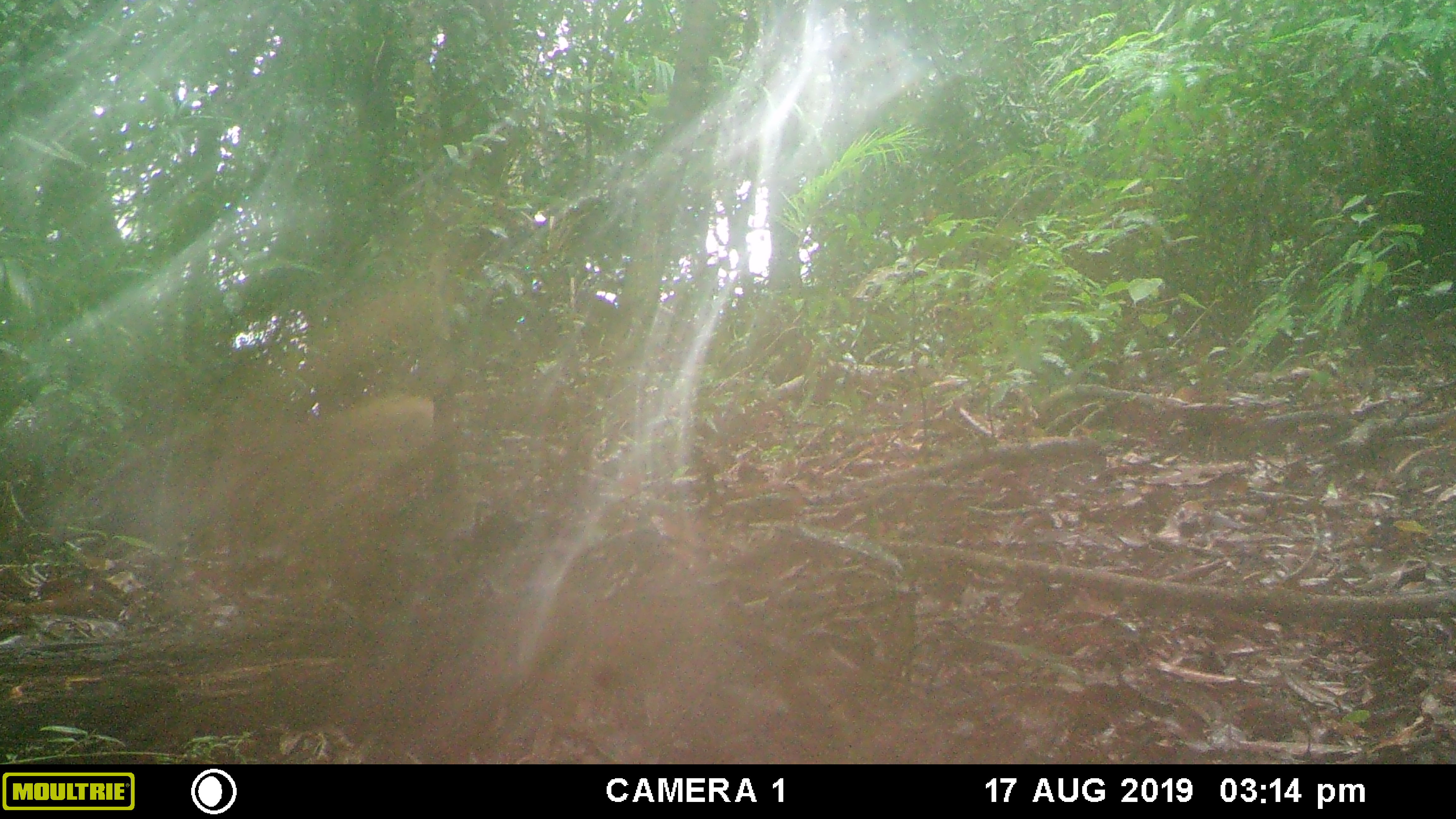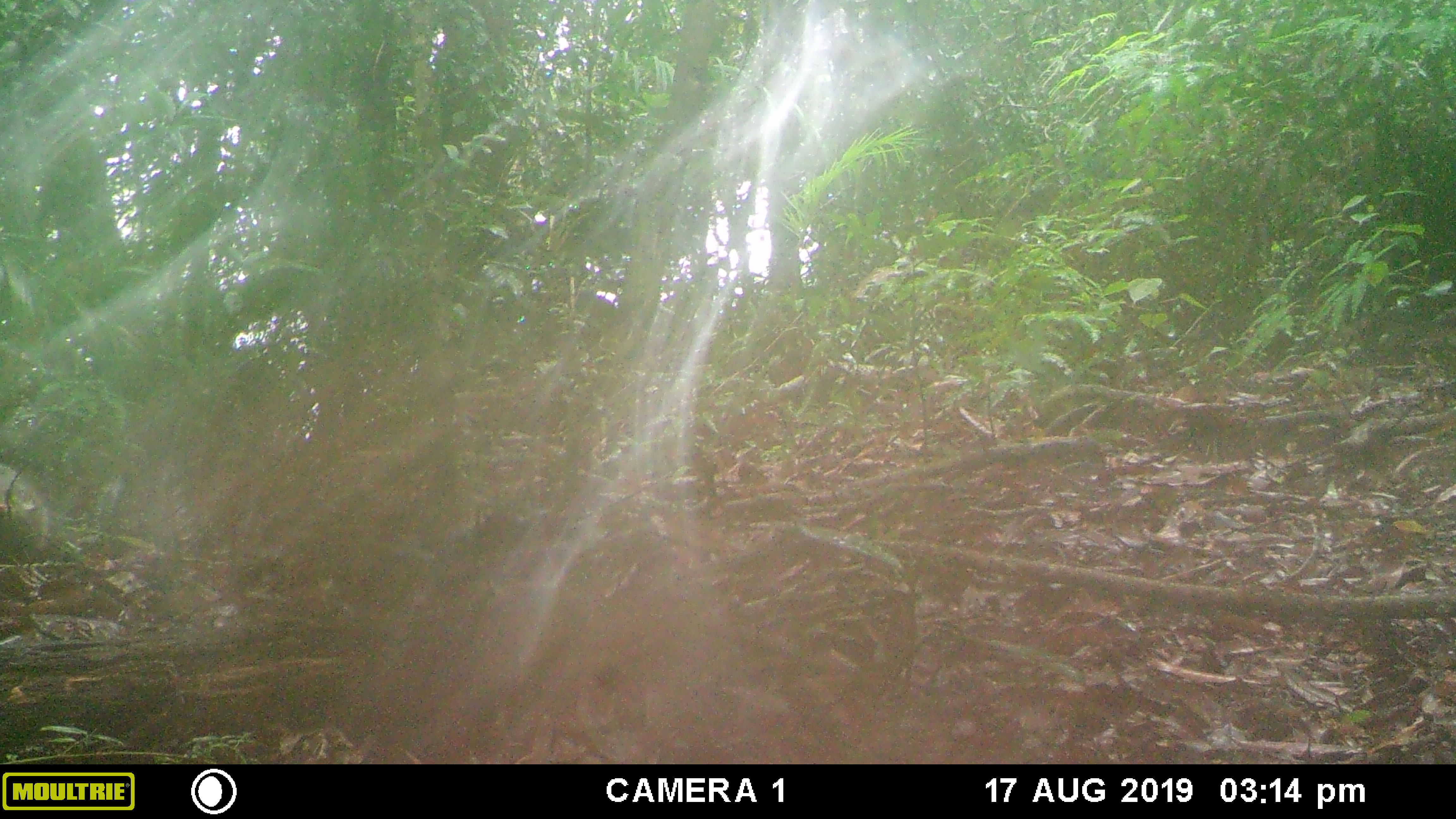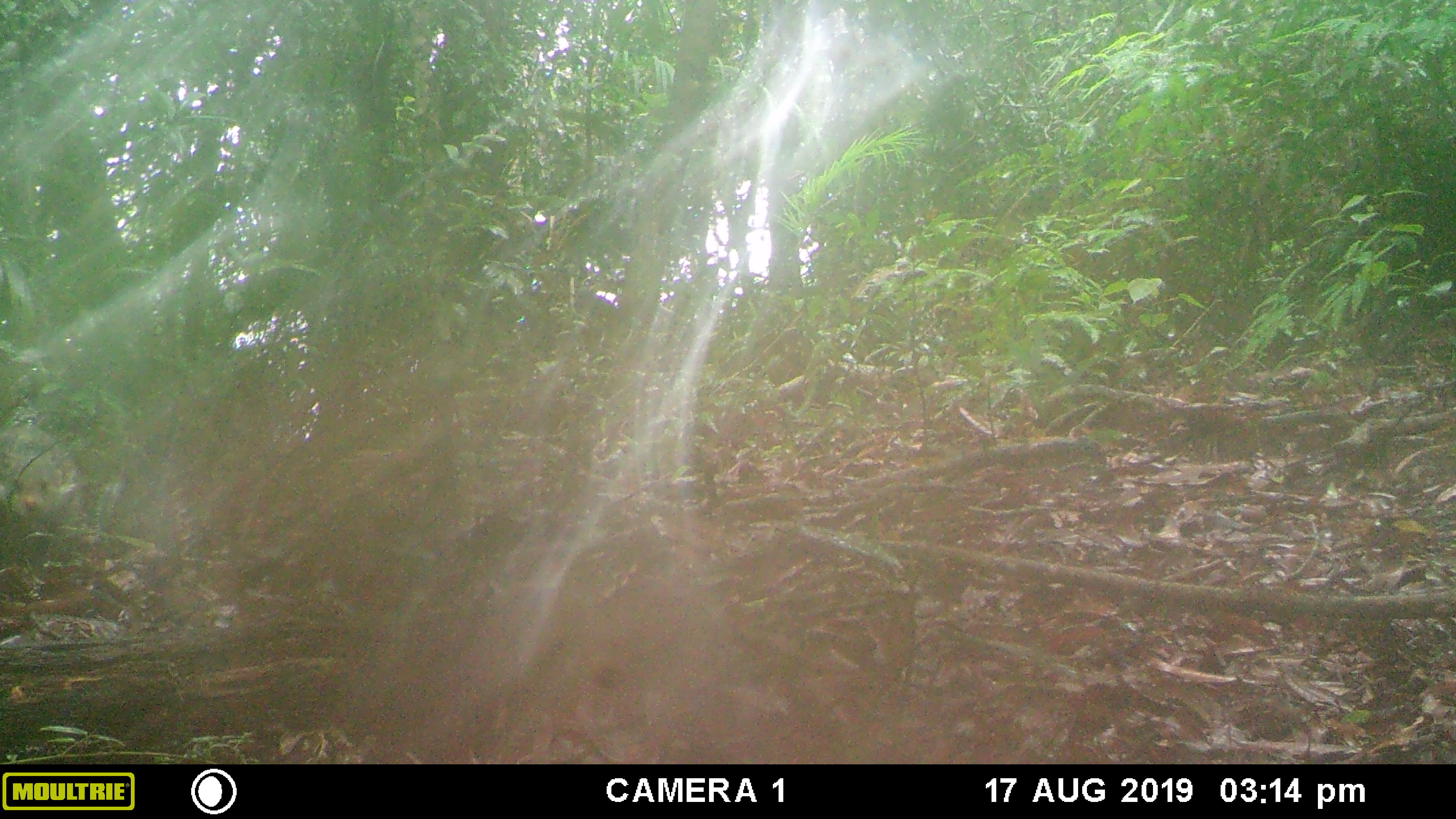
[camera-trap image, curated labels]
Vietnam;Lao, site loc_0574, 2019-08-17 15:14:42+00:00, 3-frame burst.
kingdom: Animalia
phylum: Chordata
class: Mammalia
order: Carnivora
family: Herpestidae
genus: Urva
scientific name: Urva urva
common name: crab-eating mongoose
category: crab eating mongoose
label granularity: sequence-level